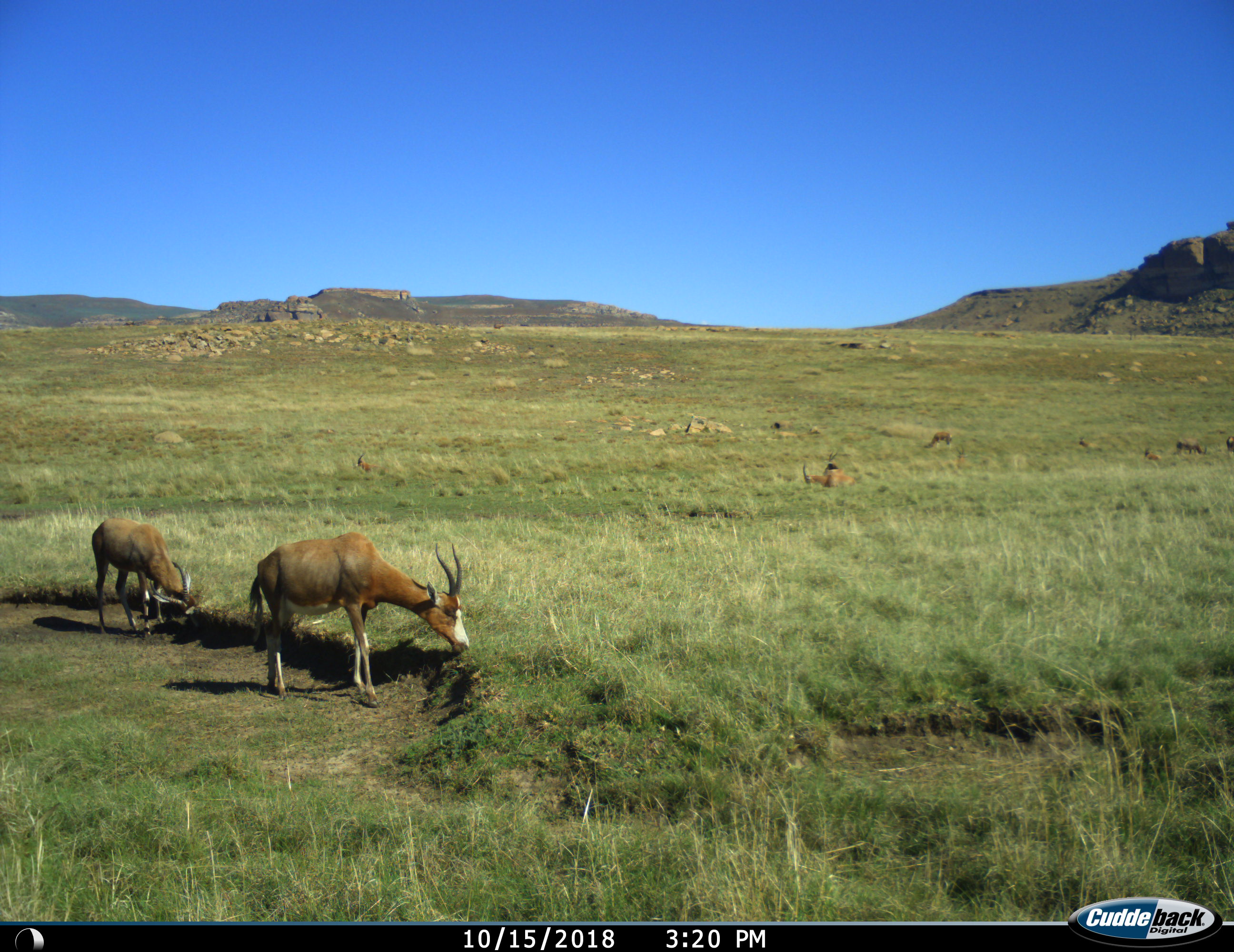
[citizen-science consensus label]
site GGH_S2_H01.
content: unidentified animal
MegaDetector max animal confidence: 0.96